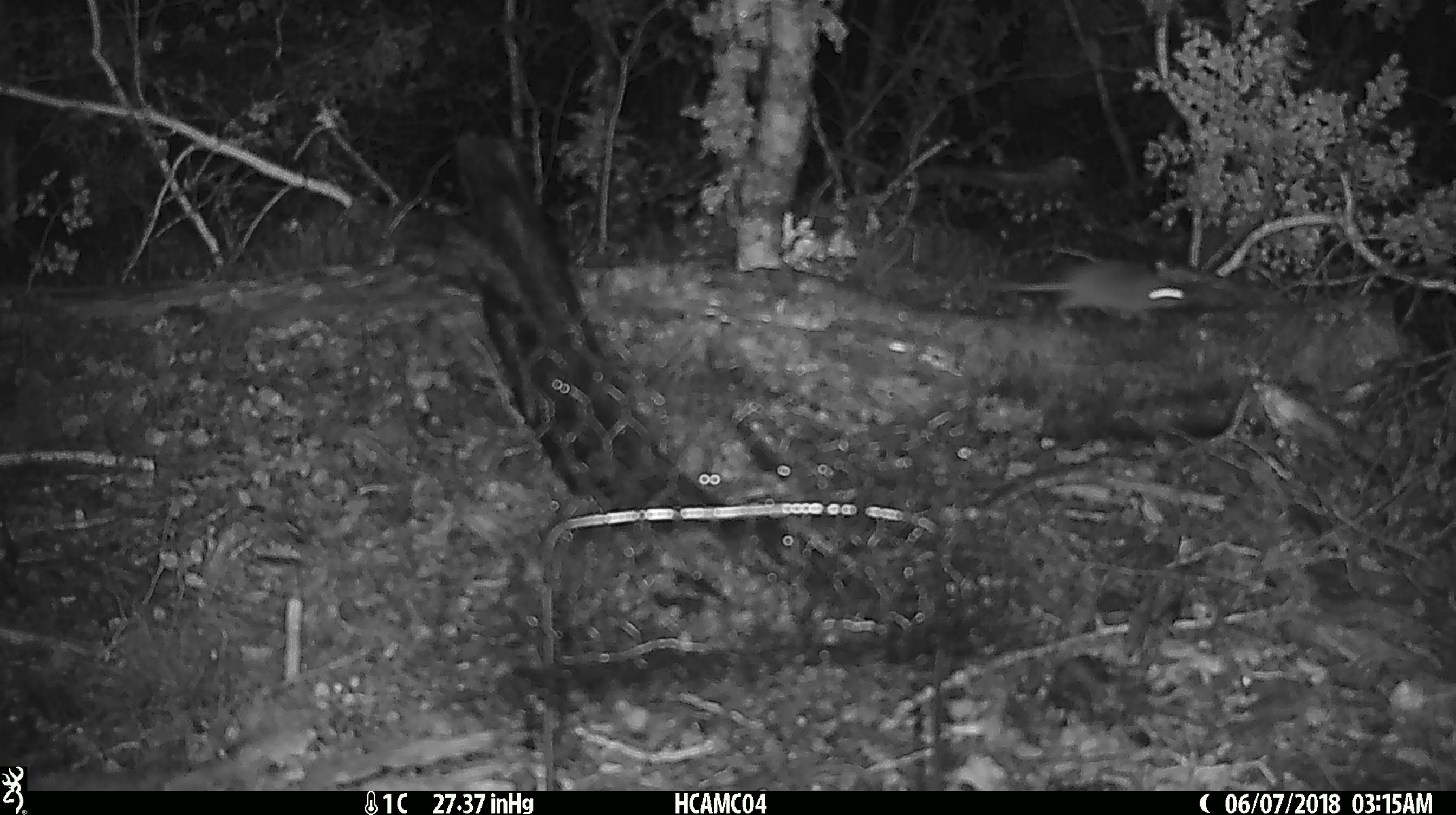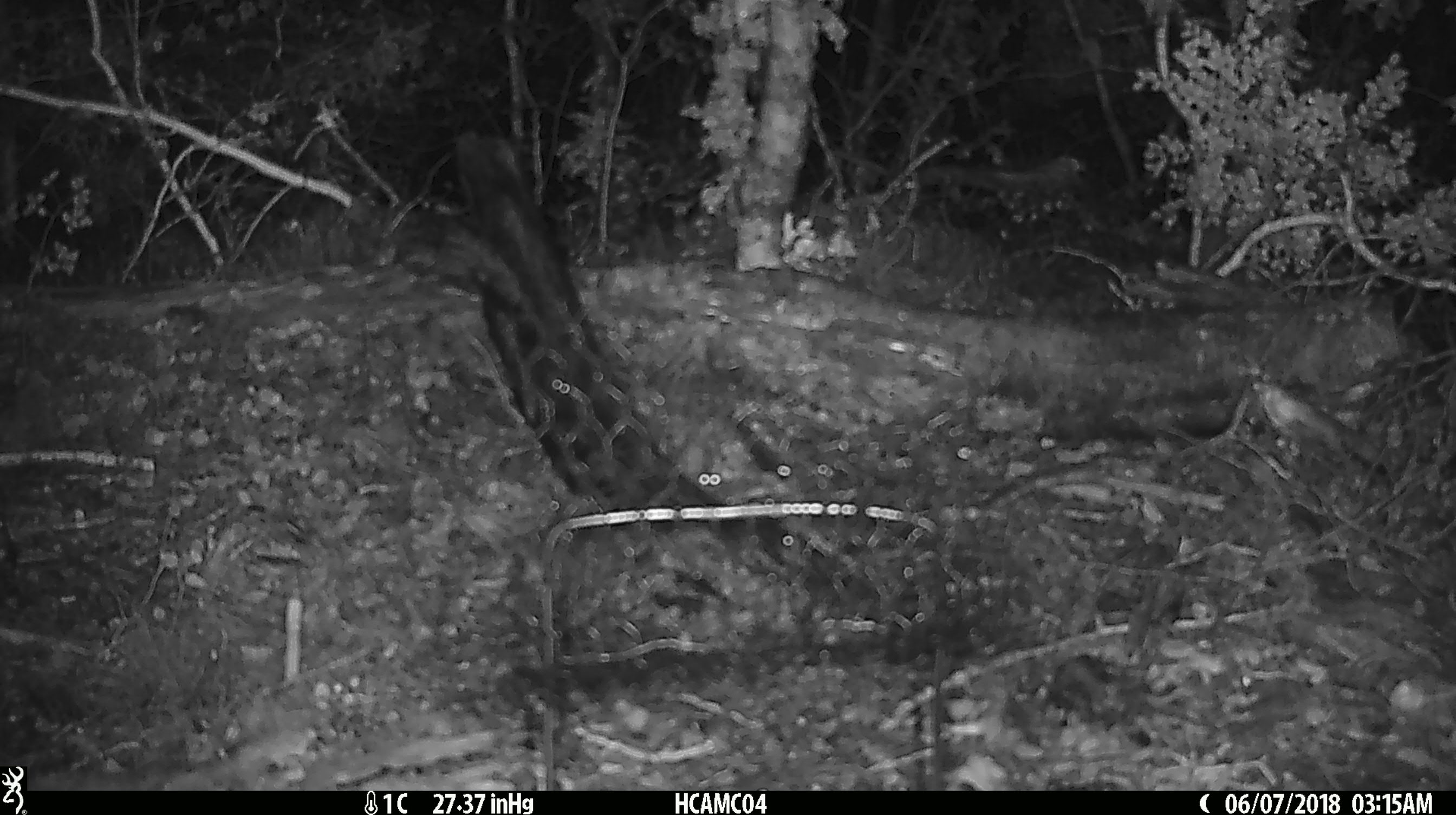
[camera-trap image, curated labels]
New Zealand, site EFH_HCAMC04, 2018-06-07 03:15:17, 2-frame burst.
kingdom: Animalia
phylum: Chordata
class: Mammalia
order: Rodentia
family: Muridae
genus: Mus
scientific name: Mus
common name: mouse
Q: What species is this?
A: Mouse (Mus).